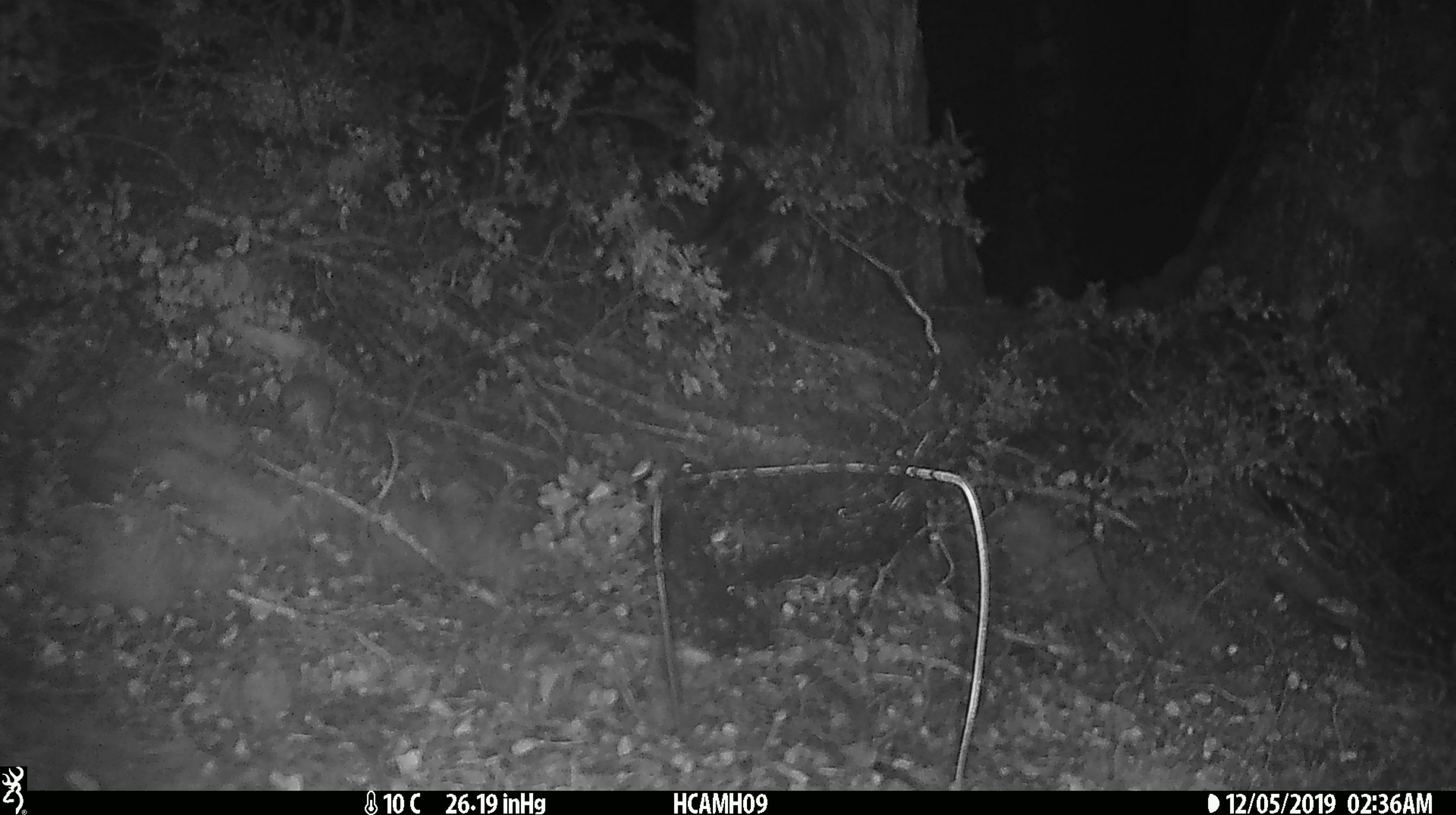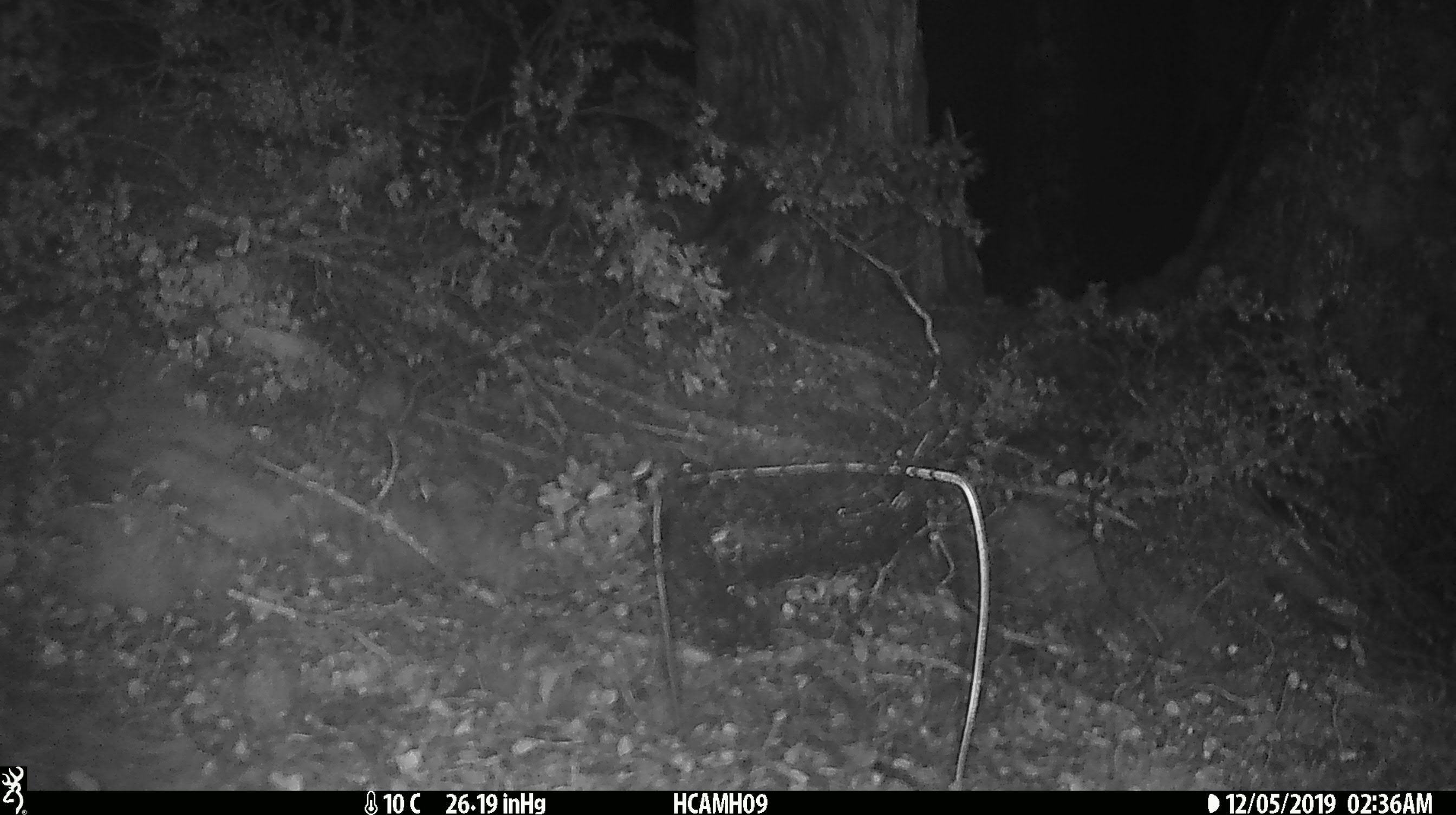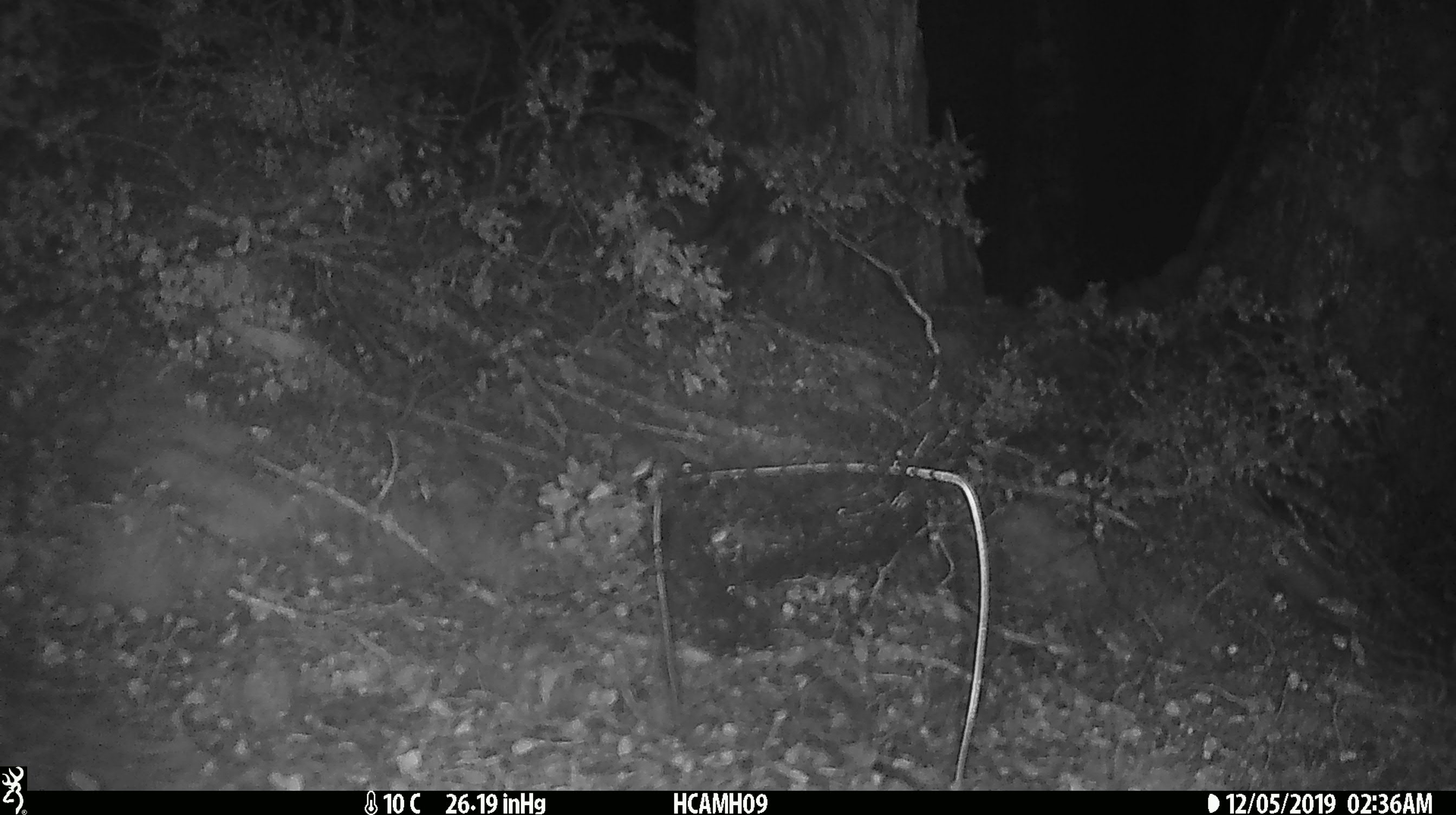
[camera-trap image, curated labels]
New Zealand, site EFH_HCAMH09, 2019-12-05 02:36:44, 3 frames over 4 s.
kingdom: Animalia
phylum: Chordata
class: Mammalia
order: Rodentia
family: Muridae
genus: Mus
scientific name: Mus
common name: mouse